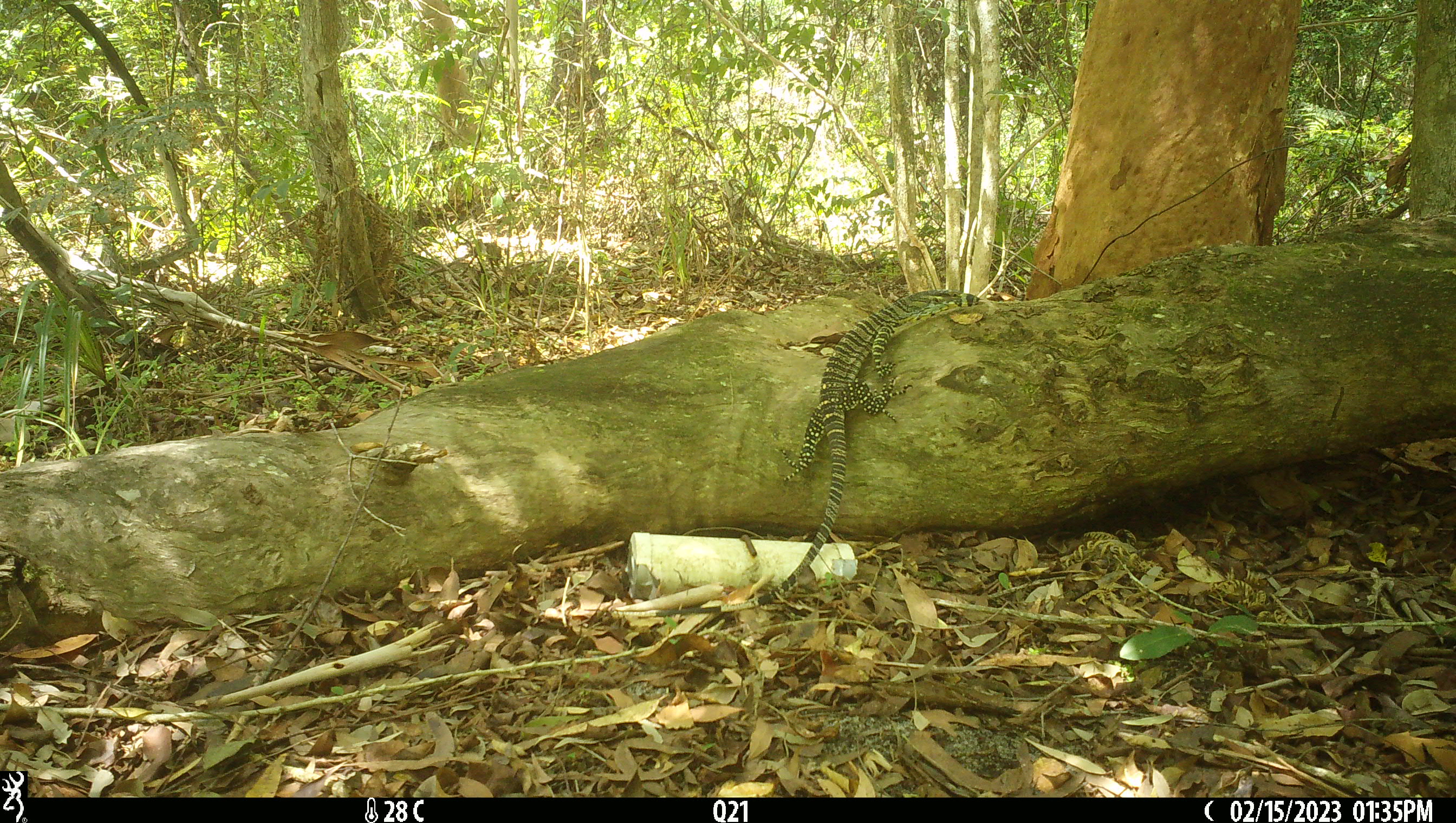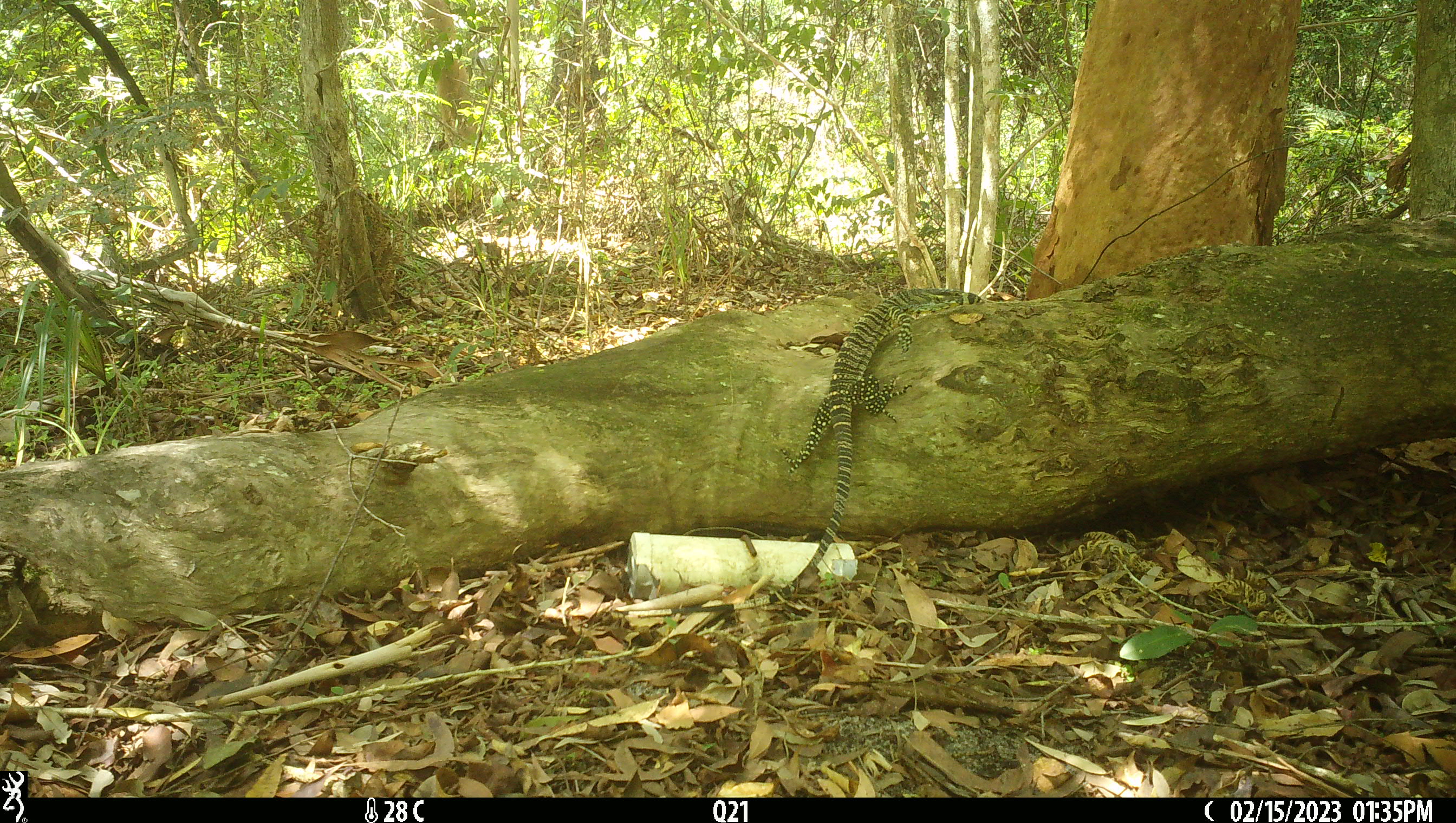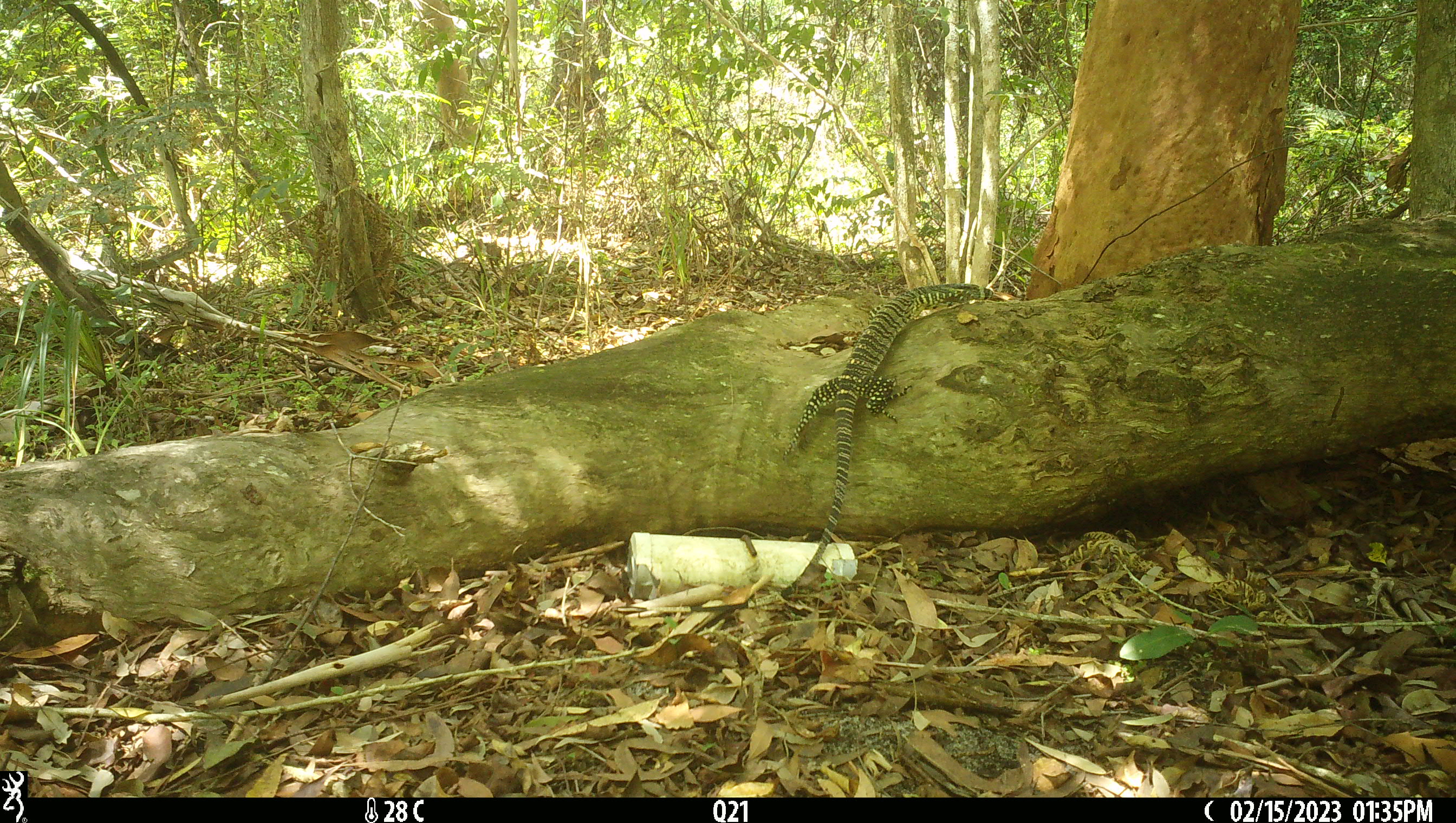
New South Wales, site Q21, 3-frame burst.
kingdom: Animalia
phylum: Chordata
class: Reptilia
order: Squamata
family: Varanidae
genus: Varanus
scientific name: Varanus varius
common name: lace monitor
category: goanna